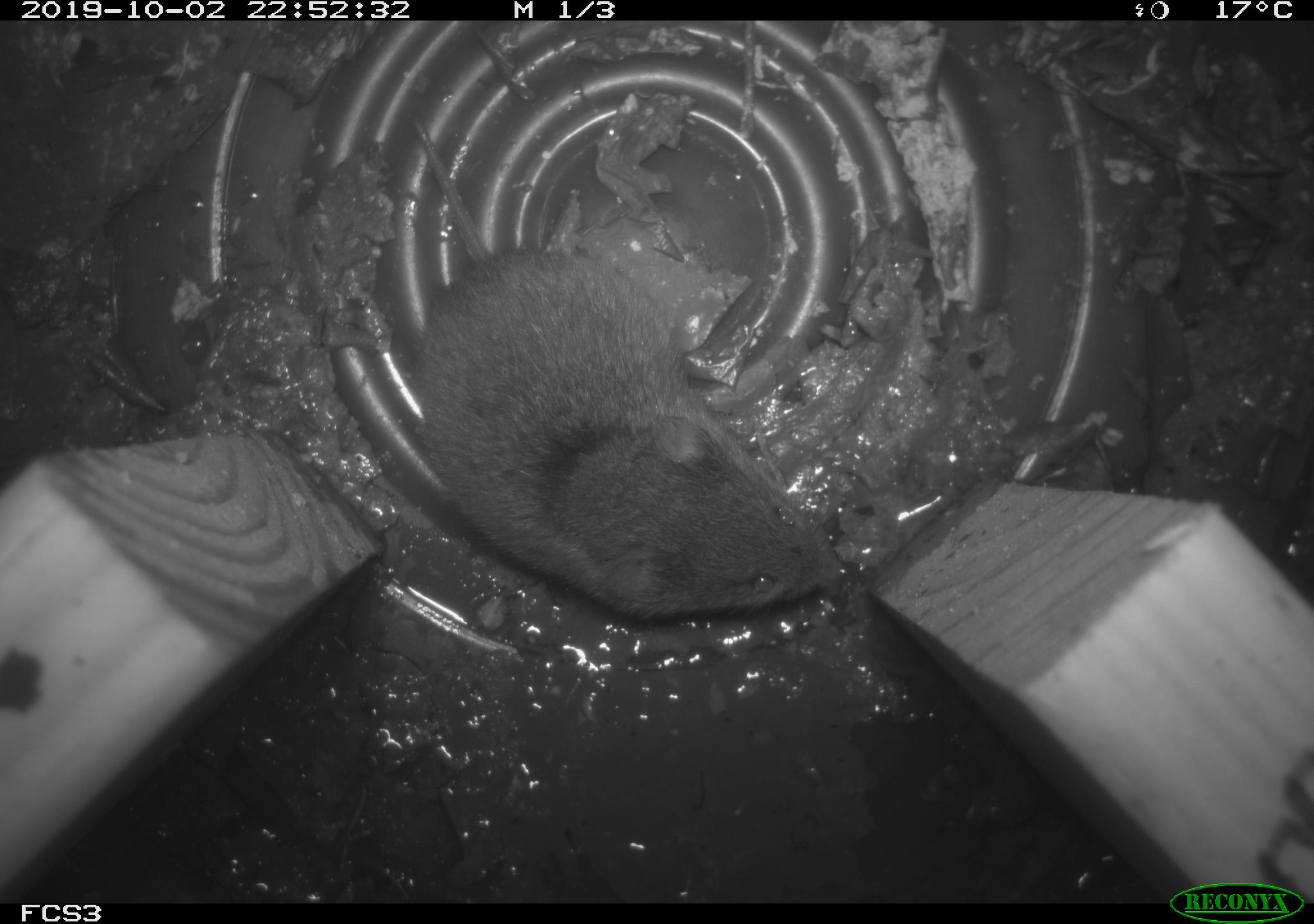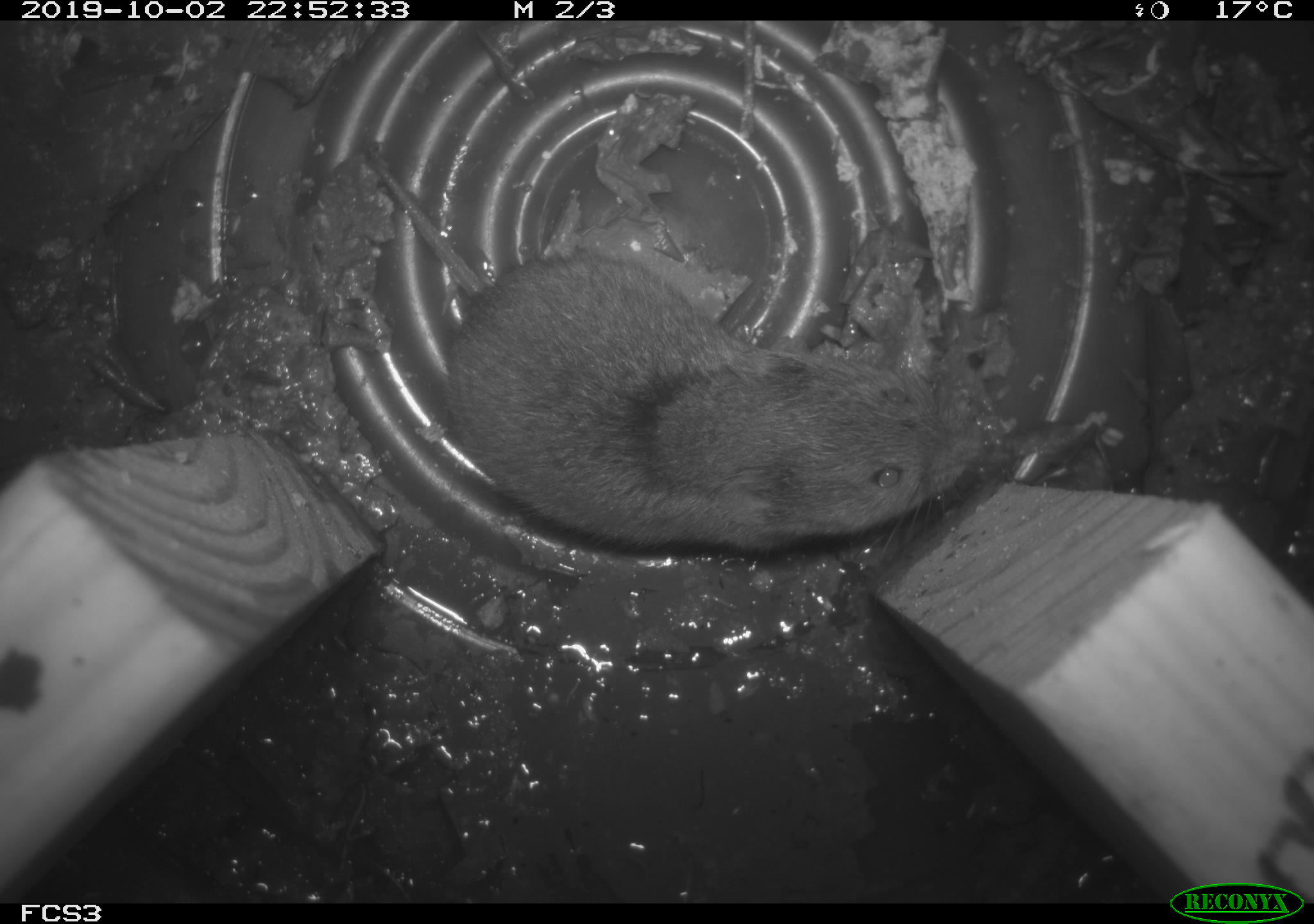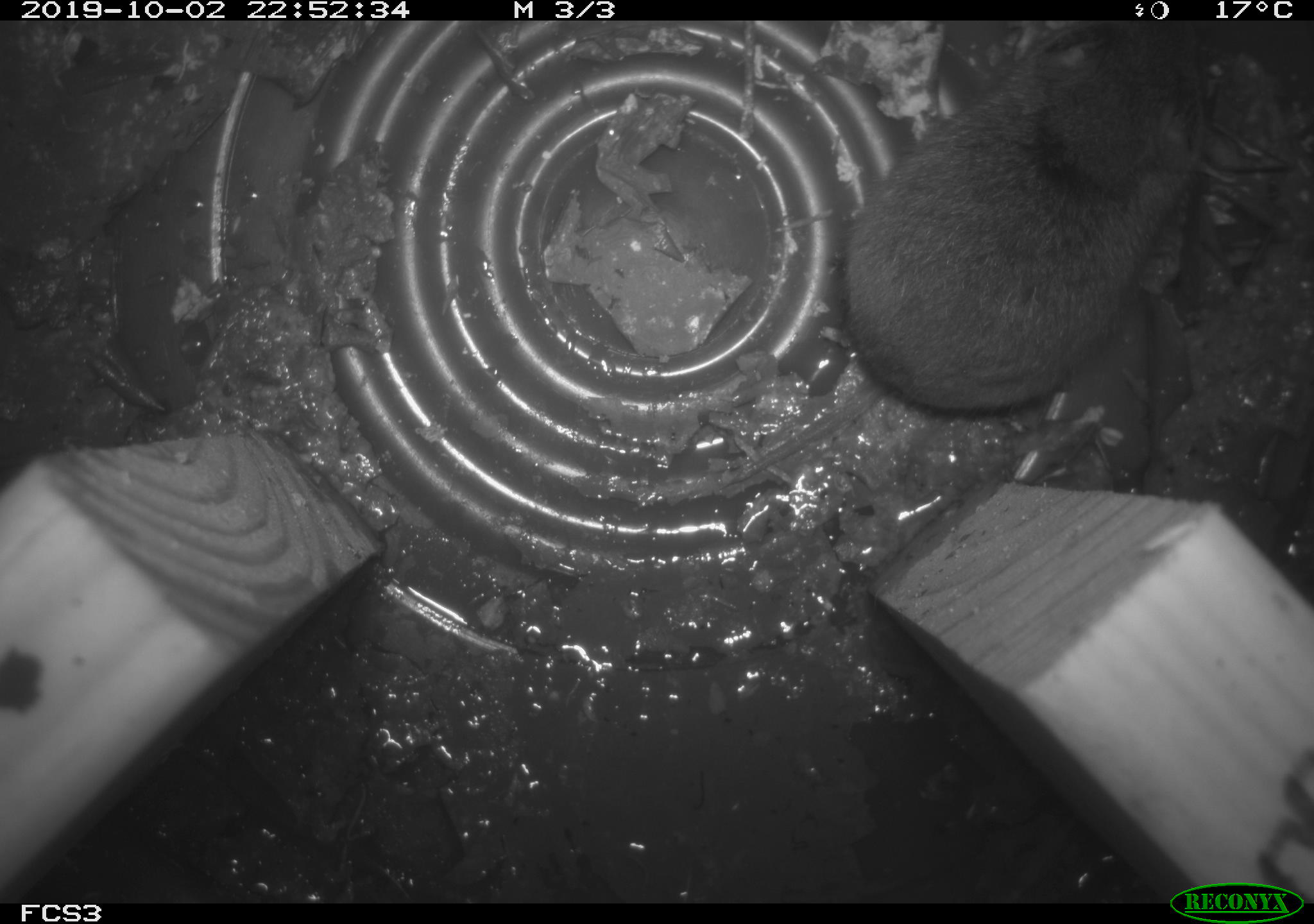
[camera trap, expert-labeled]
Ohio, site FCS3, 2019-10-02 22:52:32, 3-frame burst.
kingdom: Animalia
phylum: Chordata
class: Mammalia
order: Rodentia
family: Cricetidae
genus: Microtus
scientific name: Microtus pennsylvanicus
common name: meadow vole